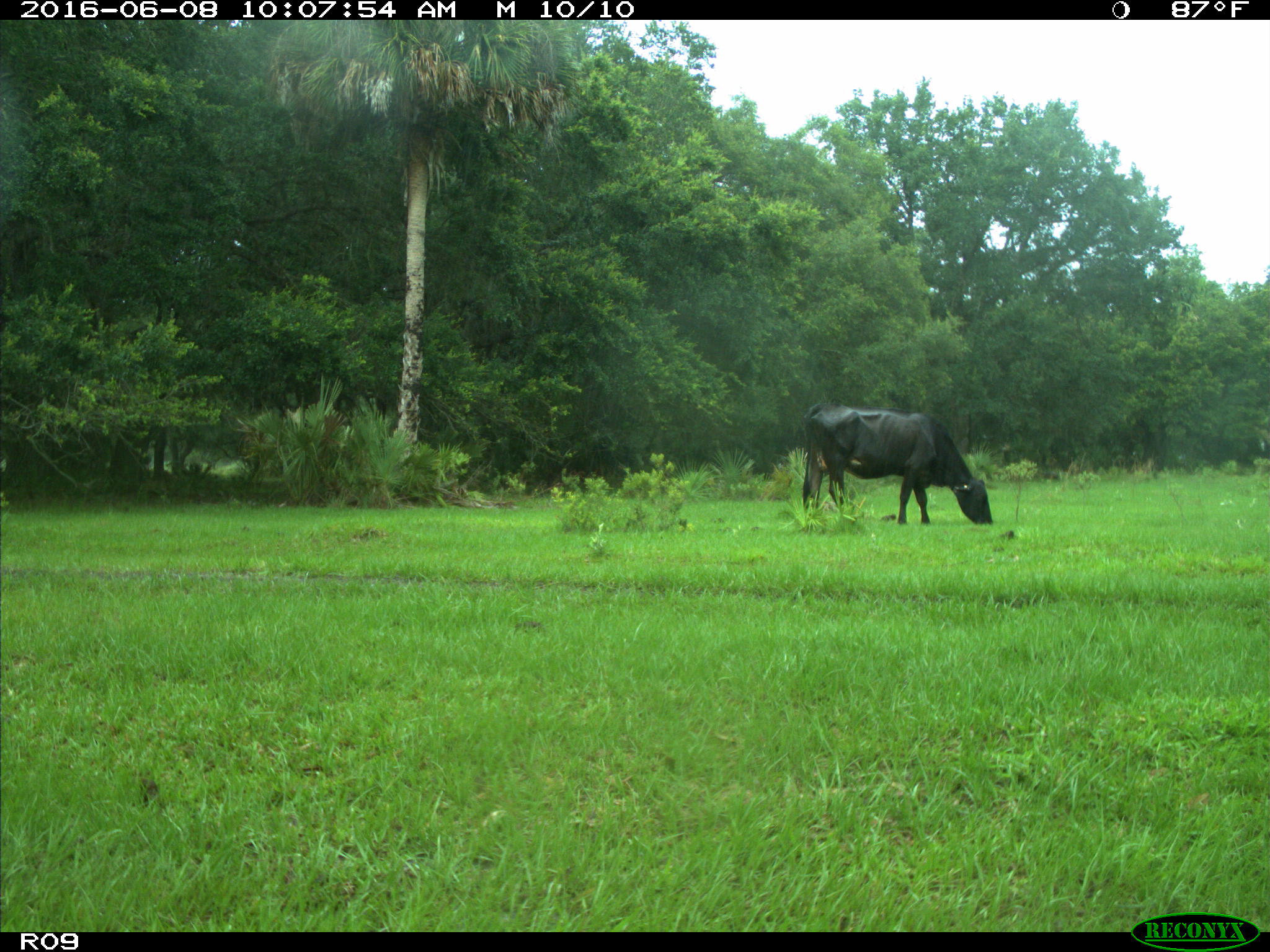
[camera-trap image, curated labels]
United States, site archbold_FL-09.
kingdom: Animalia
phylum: Chordata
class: Mammalia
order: Artiodactyla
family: Bovidae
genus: Bos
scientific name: Bos taurus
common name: domestic cow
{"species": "Bos taurus (domestic cow)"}